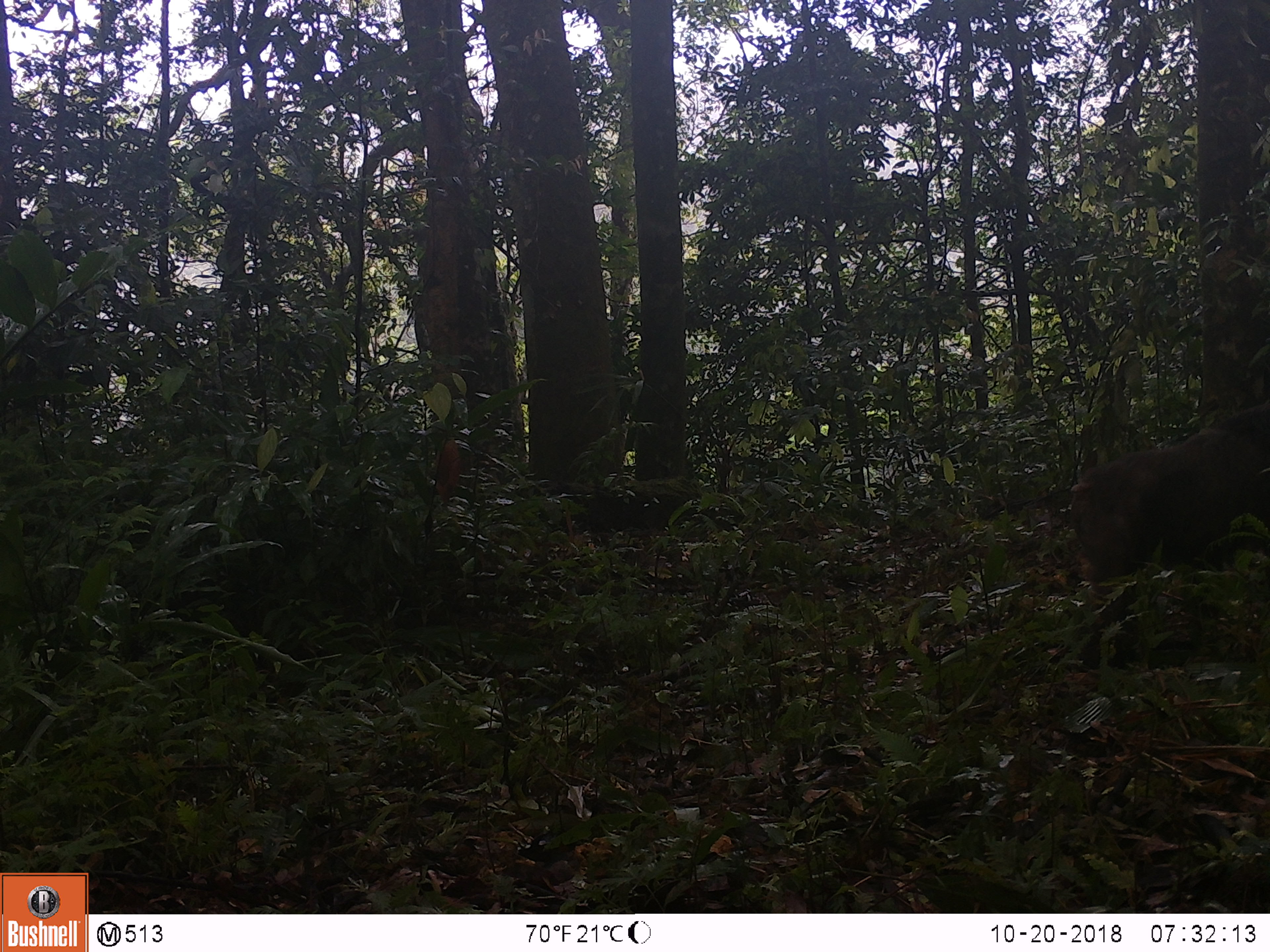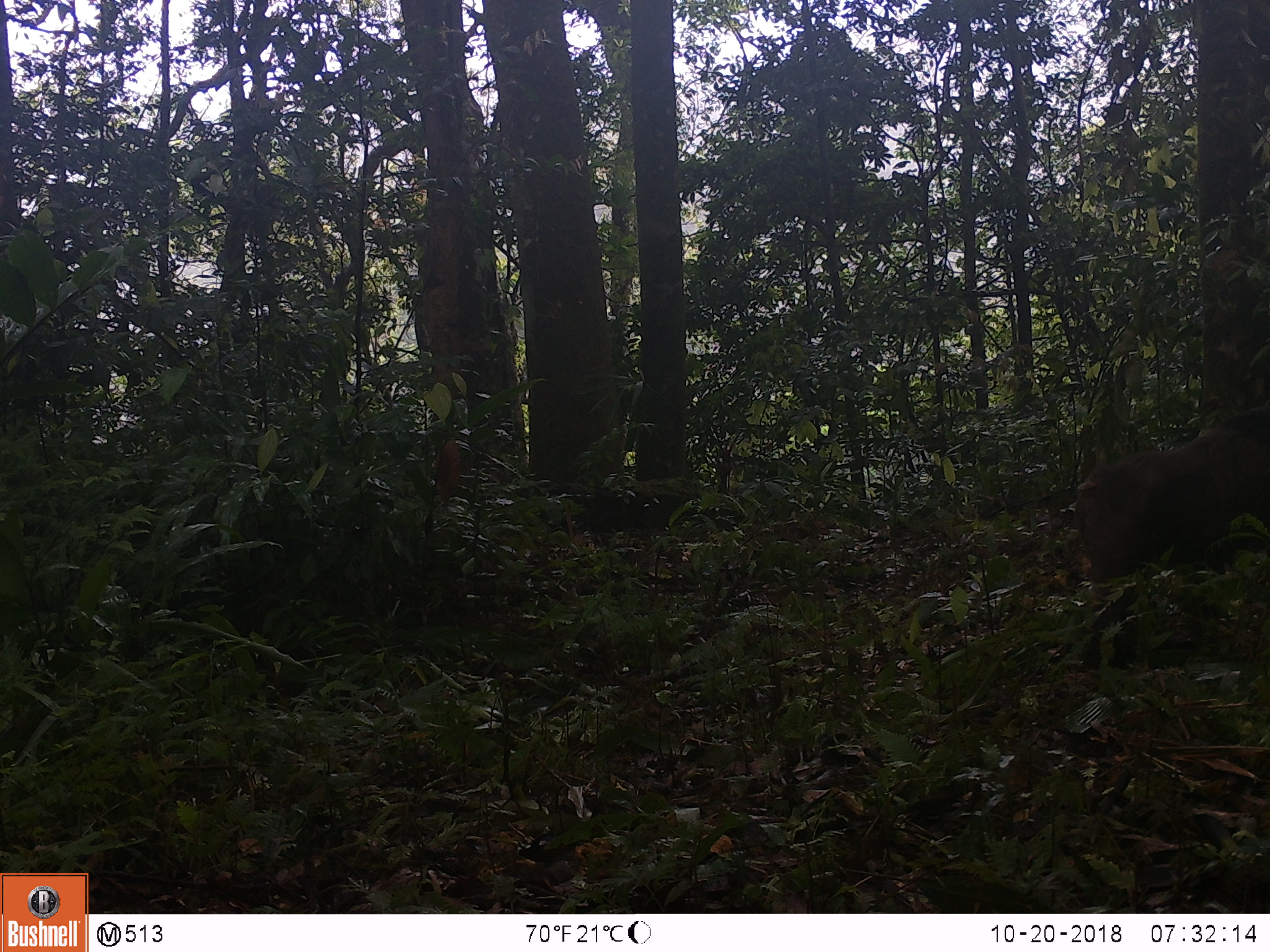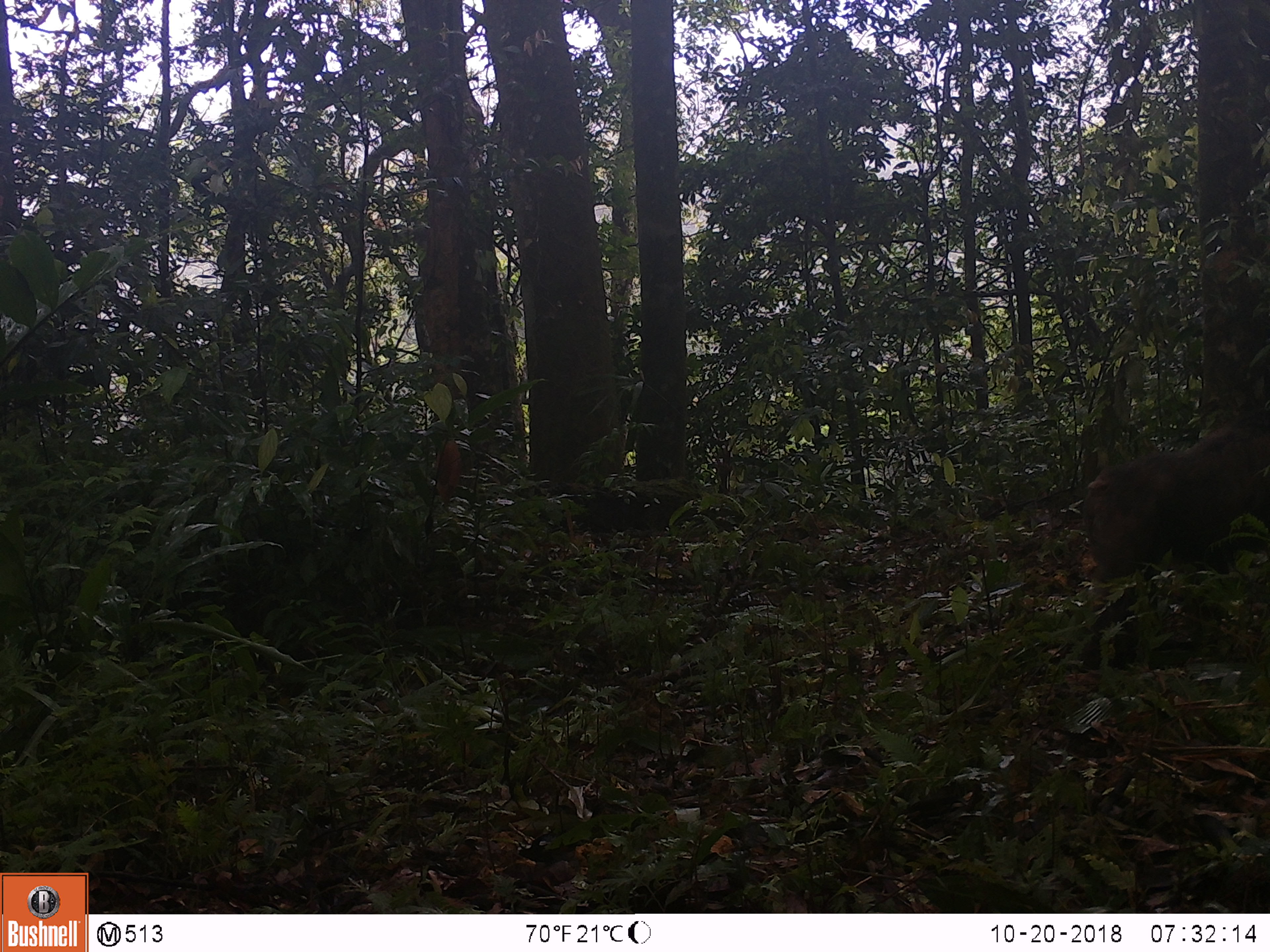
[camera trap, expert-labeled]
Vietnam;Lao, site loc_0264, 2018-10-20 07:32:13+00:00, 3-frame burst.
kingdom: Animalia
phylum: Chordata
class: Mammalia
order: Primates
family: Cercopithecidae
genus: Macaca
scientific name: Macaca arctoides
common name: stump-tailed macaque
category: stump tailed macaque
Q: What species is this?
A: Stump tailed macaque (stump-tailed macaque) (Macaca arctoides).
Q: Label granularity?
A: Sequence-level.